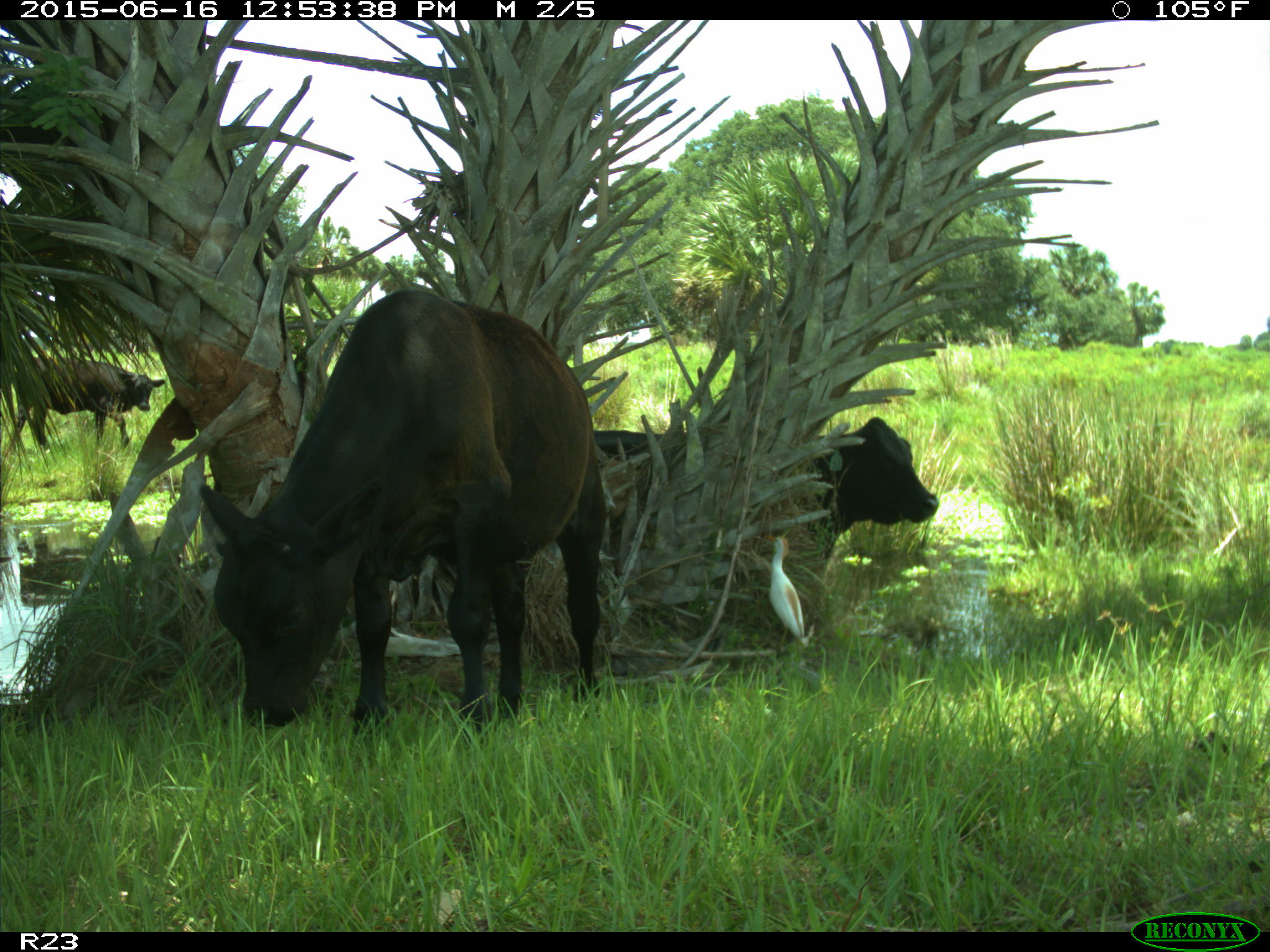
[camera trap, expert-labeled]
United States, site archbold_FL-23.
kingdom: Animalia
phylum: Chordata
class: Mammalia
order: Artiodactyla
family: Bovidae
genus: Bos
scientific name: Bos taurus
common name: domestic cow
Bos taurus (domestic cow).